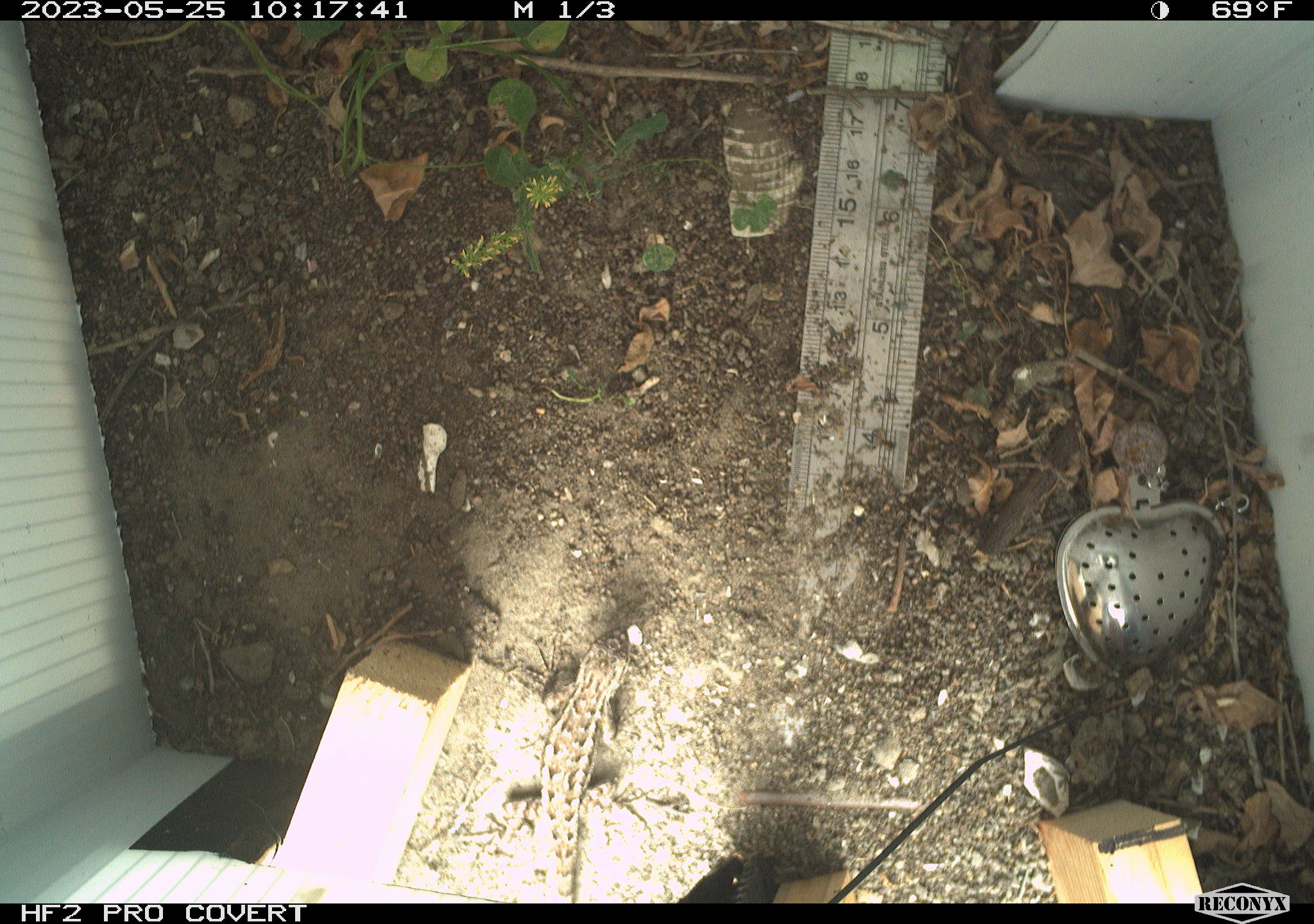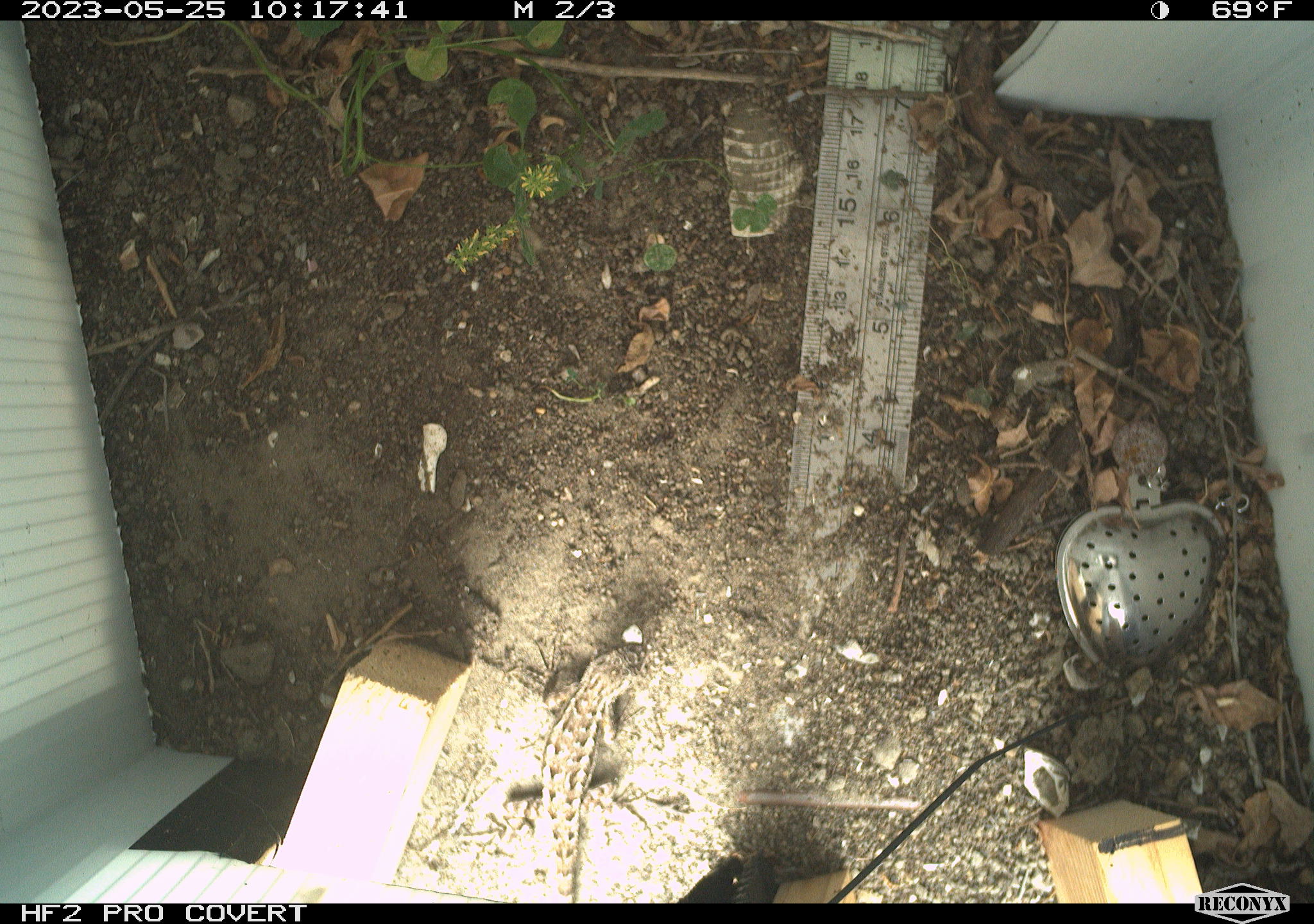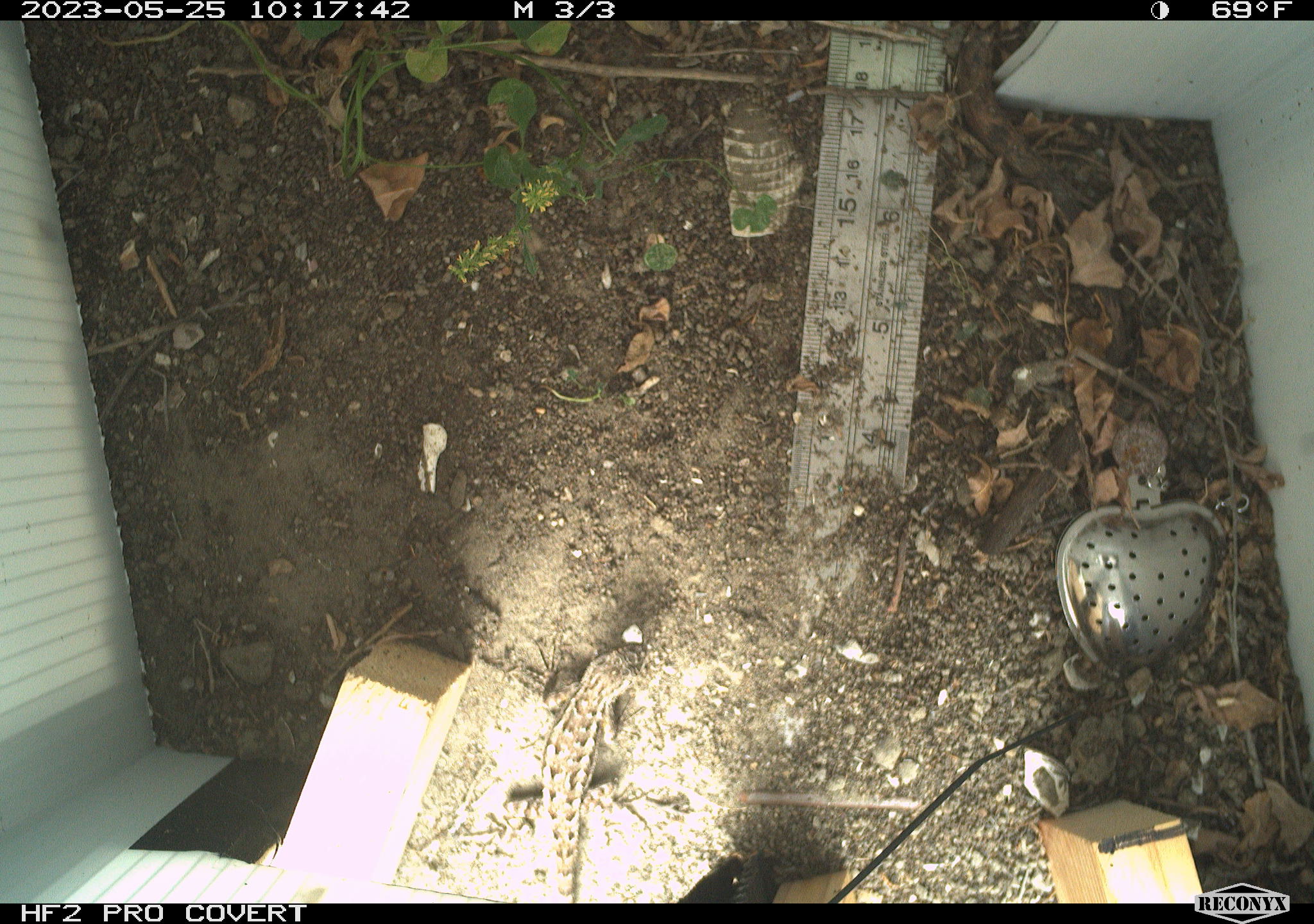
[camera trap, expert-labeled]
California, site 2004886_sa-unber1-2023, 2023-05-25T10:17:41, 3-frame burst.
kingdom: Animalia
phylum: Chordata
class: Reptilia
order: Squamata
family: Phrynosomatidae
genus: Sceloporus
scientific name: Sceloporus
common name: spiny lizards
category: sceloporus species